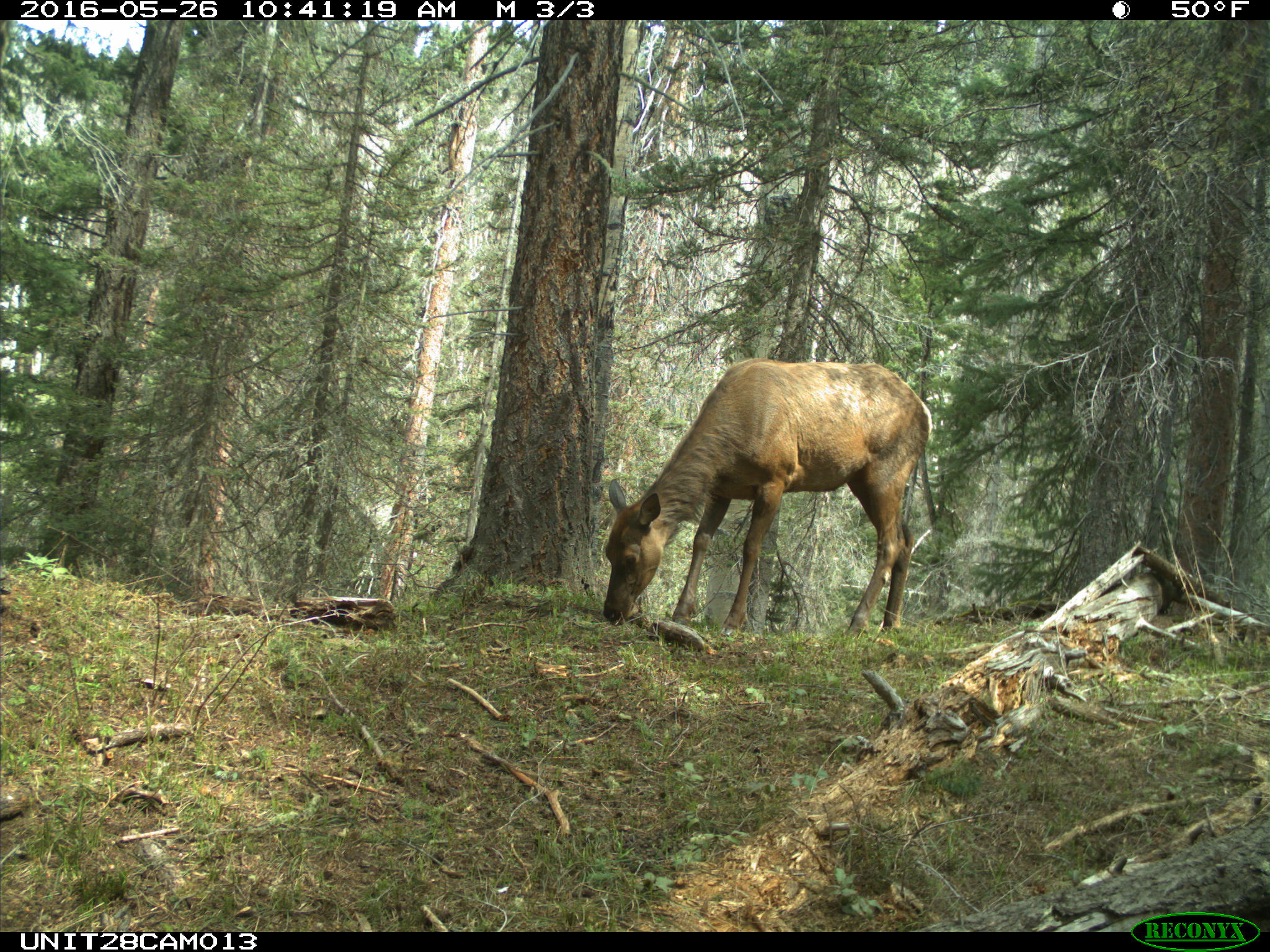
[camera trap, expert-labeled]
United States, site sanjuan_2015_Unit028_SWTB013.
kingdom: Animalia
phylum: Chordata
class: Mammalia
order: Artiodactyla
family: Cervidae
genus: Cervus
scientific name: Cervus elaphus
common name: red deer